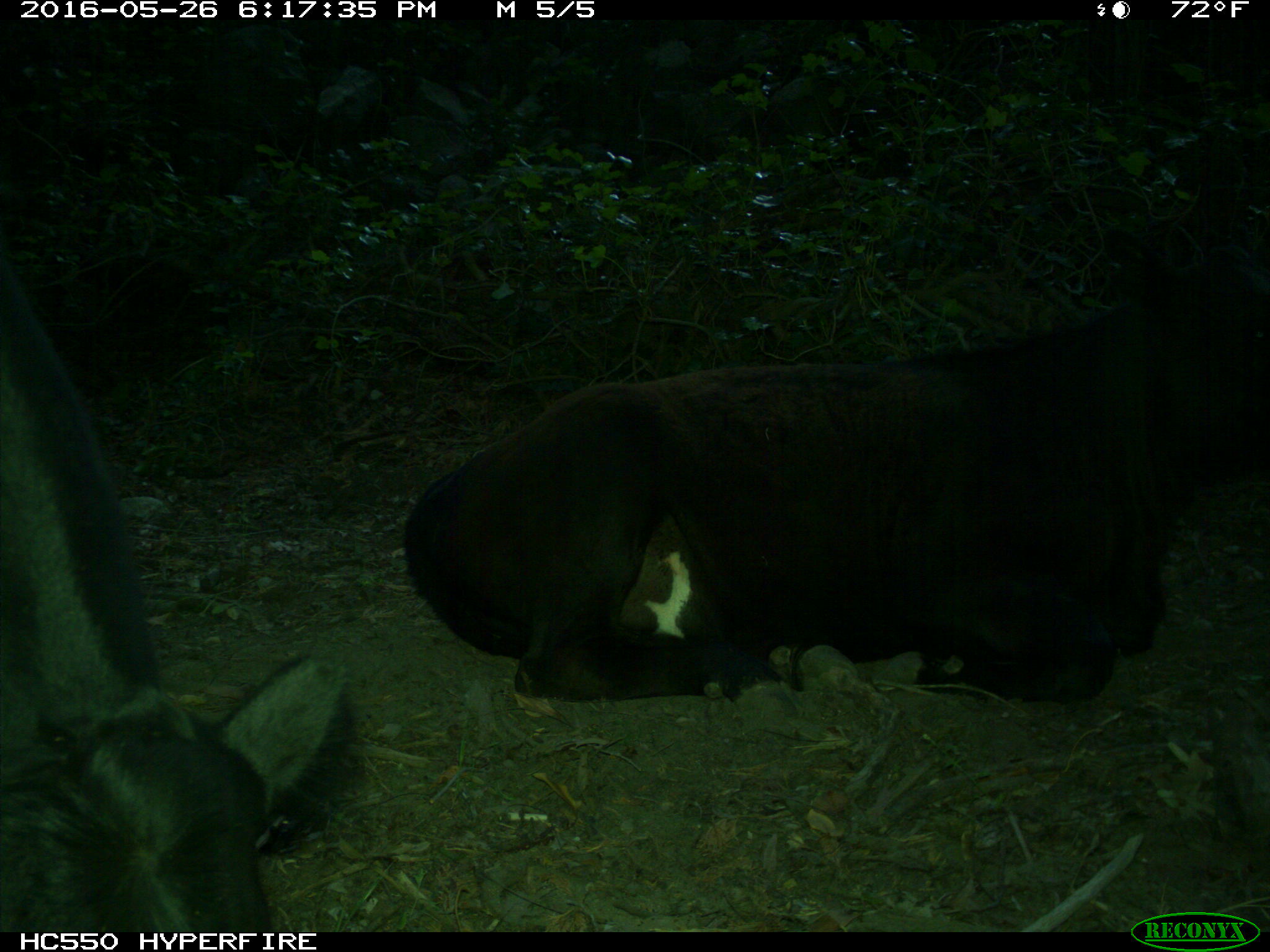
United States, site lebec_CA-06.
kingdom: Animalia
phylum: Chordata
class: Mammalia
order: Artiodactyla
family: Bovidae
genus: Bos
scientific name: Bos taurus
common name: domestic cow